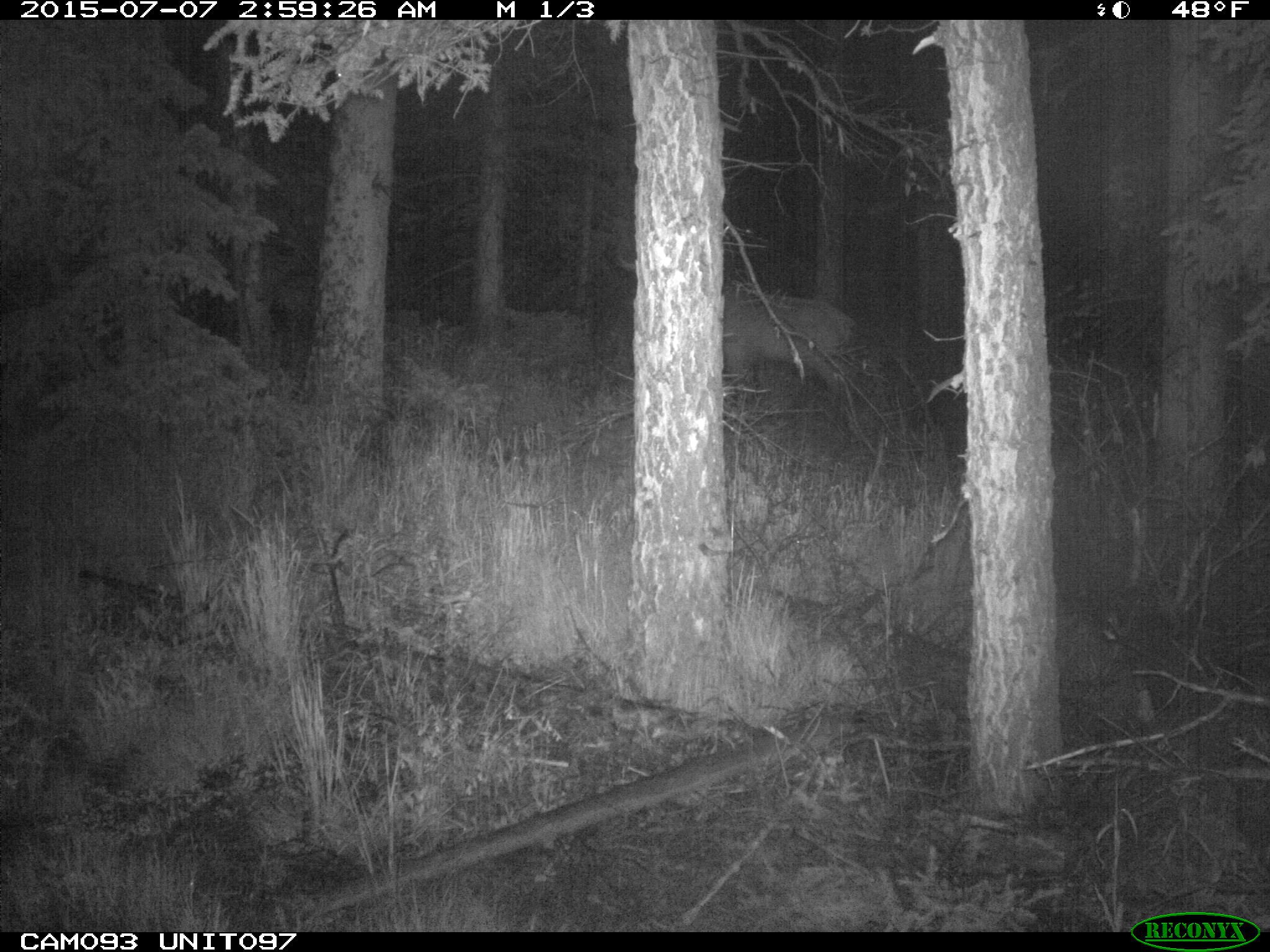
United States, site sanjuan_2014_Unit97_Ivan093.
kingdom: Animalia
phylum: Chordata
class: Mammalia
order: Artiodactyla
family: Cervidae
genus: Cervus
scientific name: Cervus elaphus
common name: red deer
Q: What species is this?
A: Cervus elaphus (red deer).